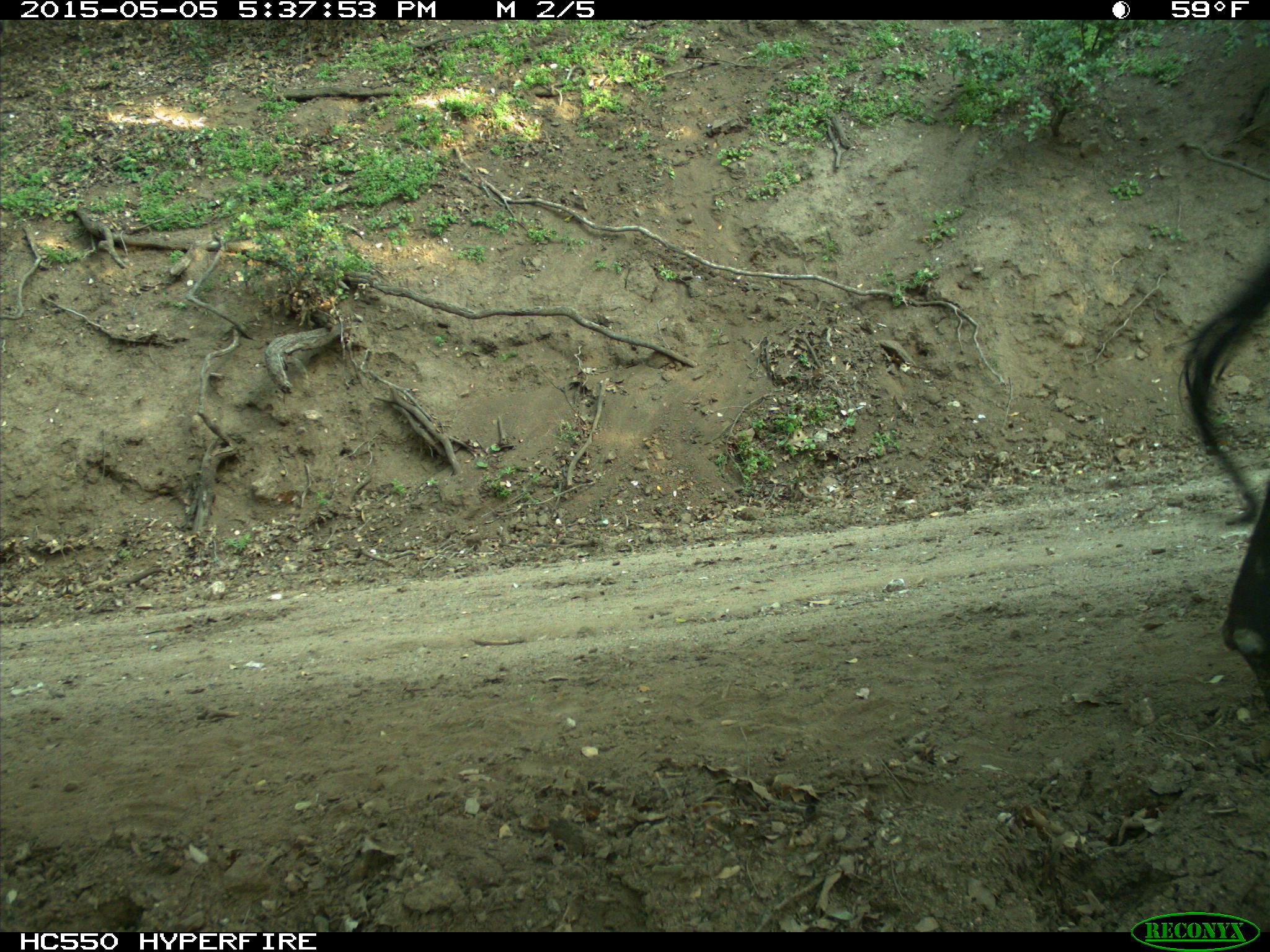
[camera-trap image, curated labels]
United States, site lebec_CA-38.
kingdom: Animalia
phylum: Chordata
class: Mammalia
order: Artiodactyla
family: Bovidae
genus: Bos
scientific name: Bos taurus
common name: domestic cow